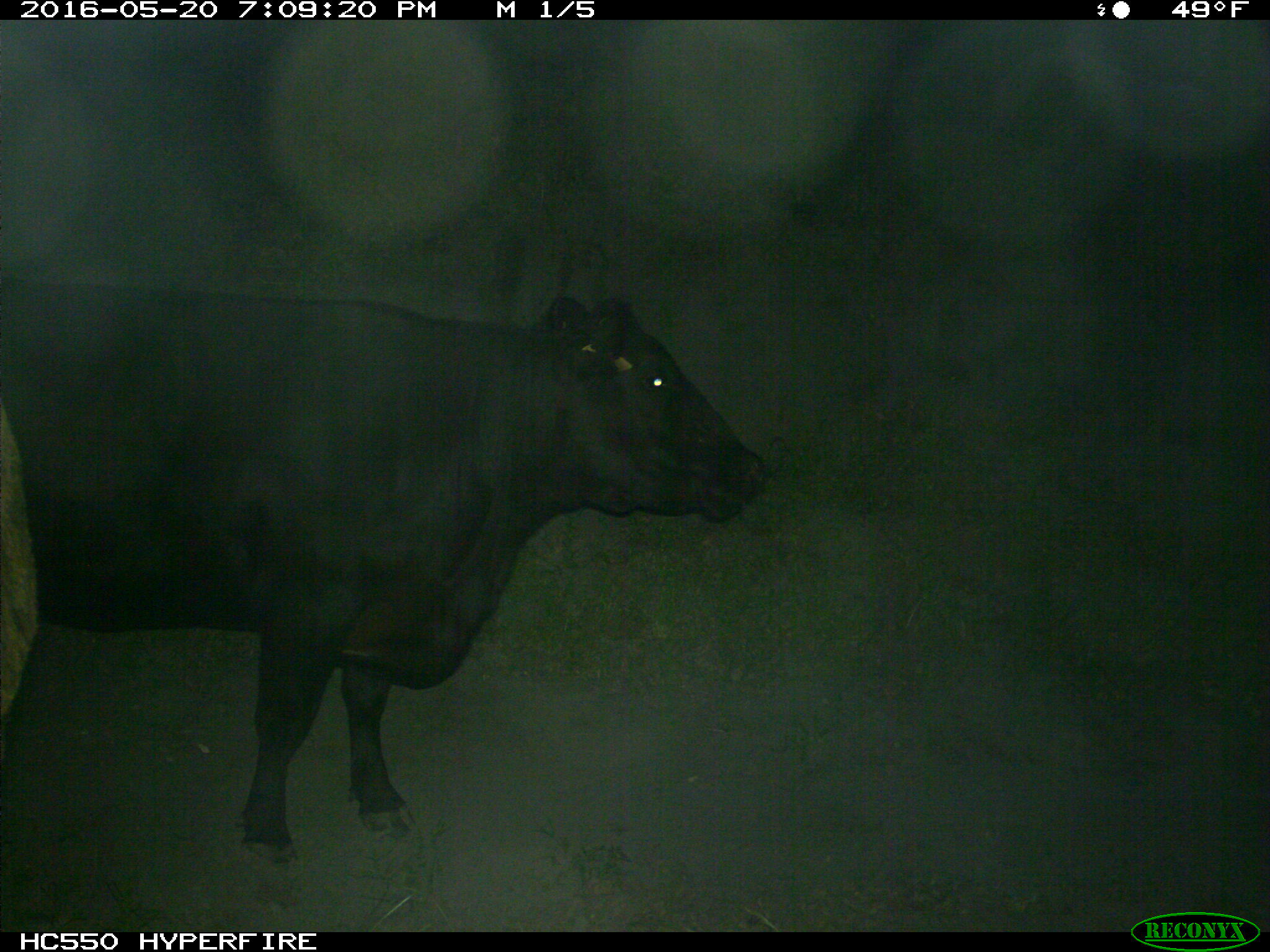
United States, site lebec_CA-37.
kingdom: Animalia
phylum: Chordata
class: Mammalia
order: Artiodactyla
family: Bovidae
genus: Bos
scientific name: Bos taurus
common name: domestic cow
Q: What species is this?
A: Bos taurus (domestic cow).